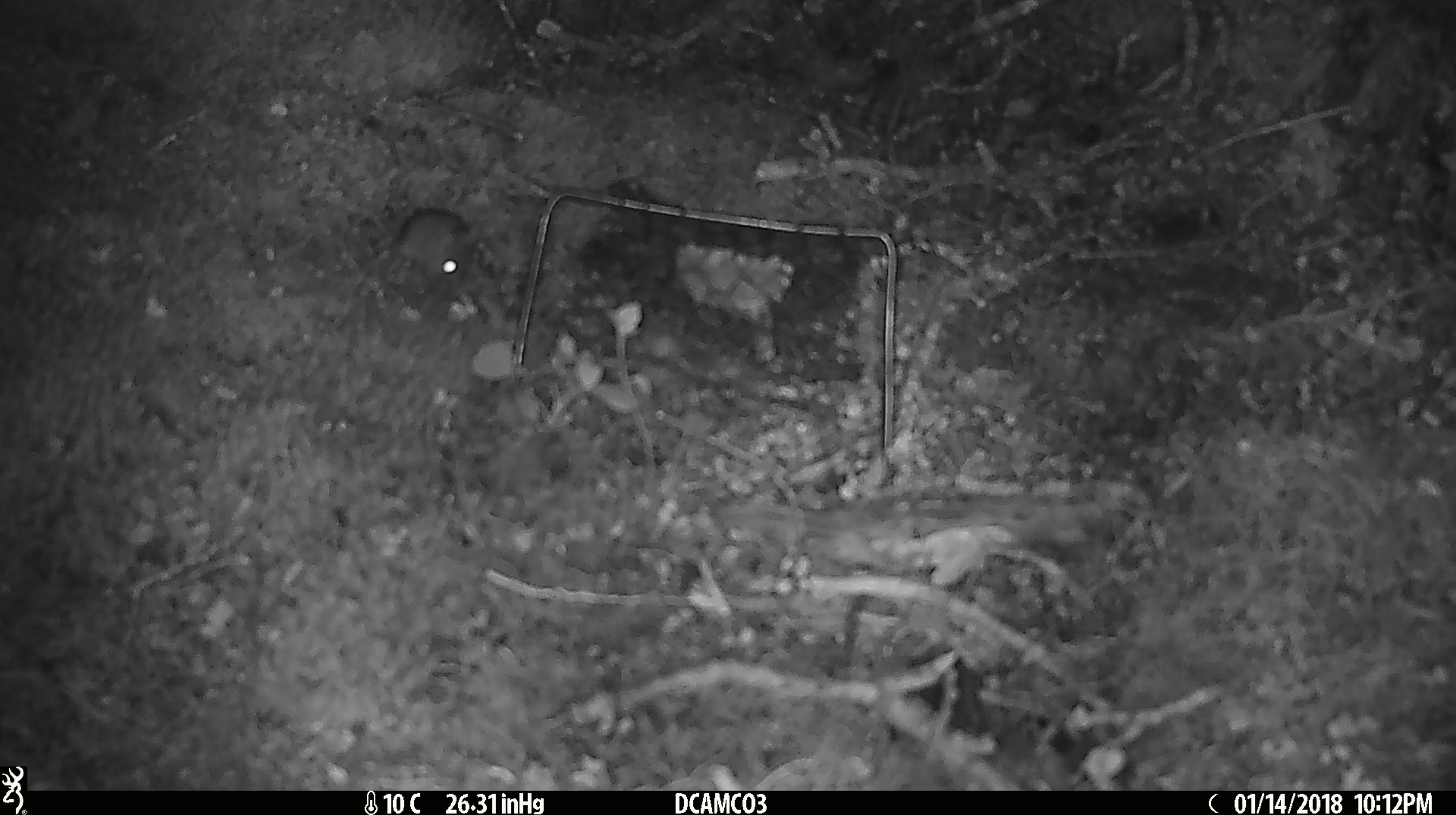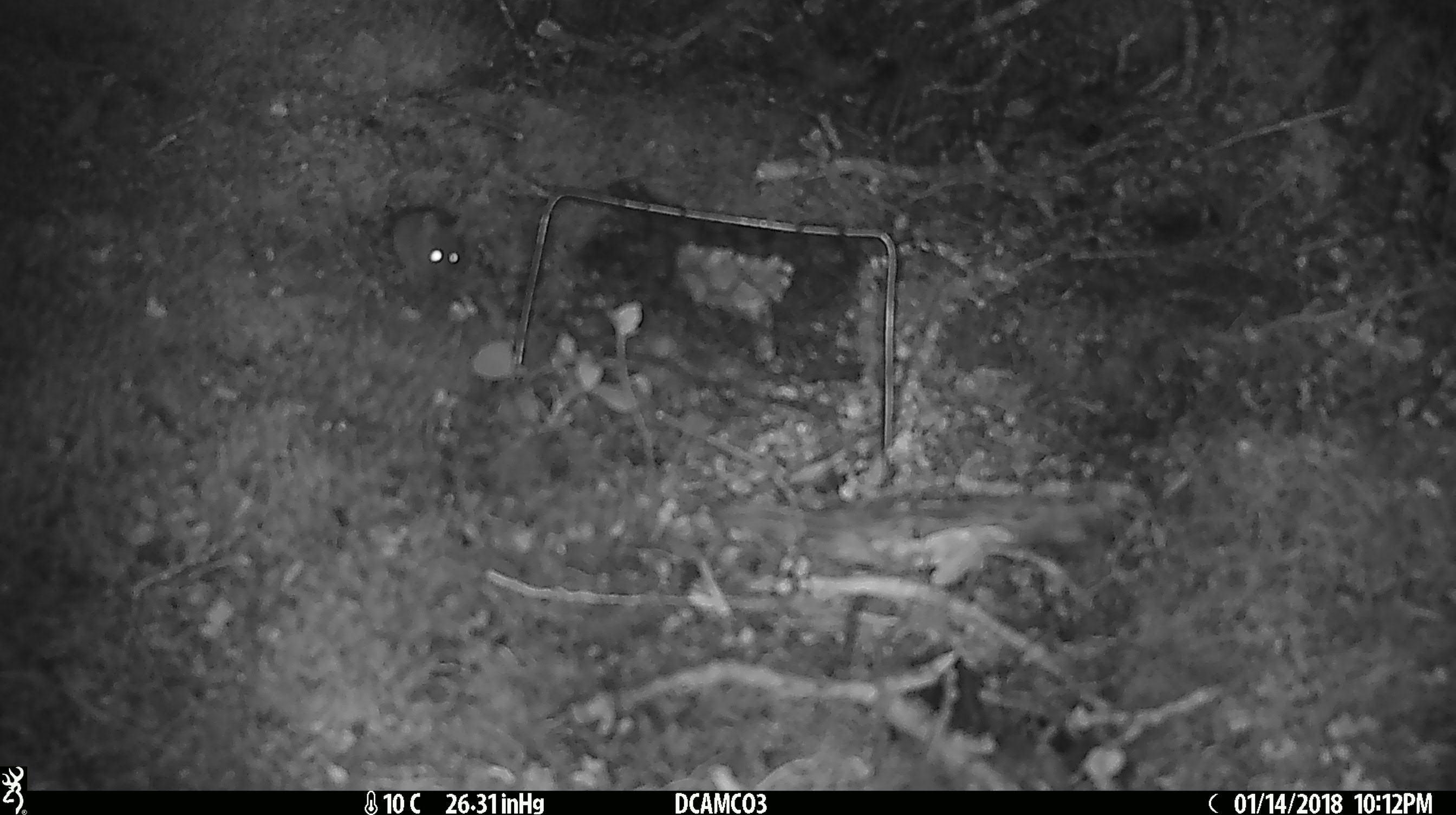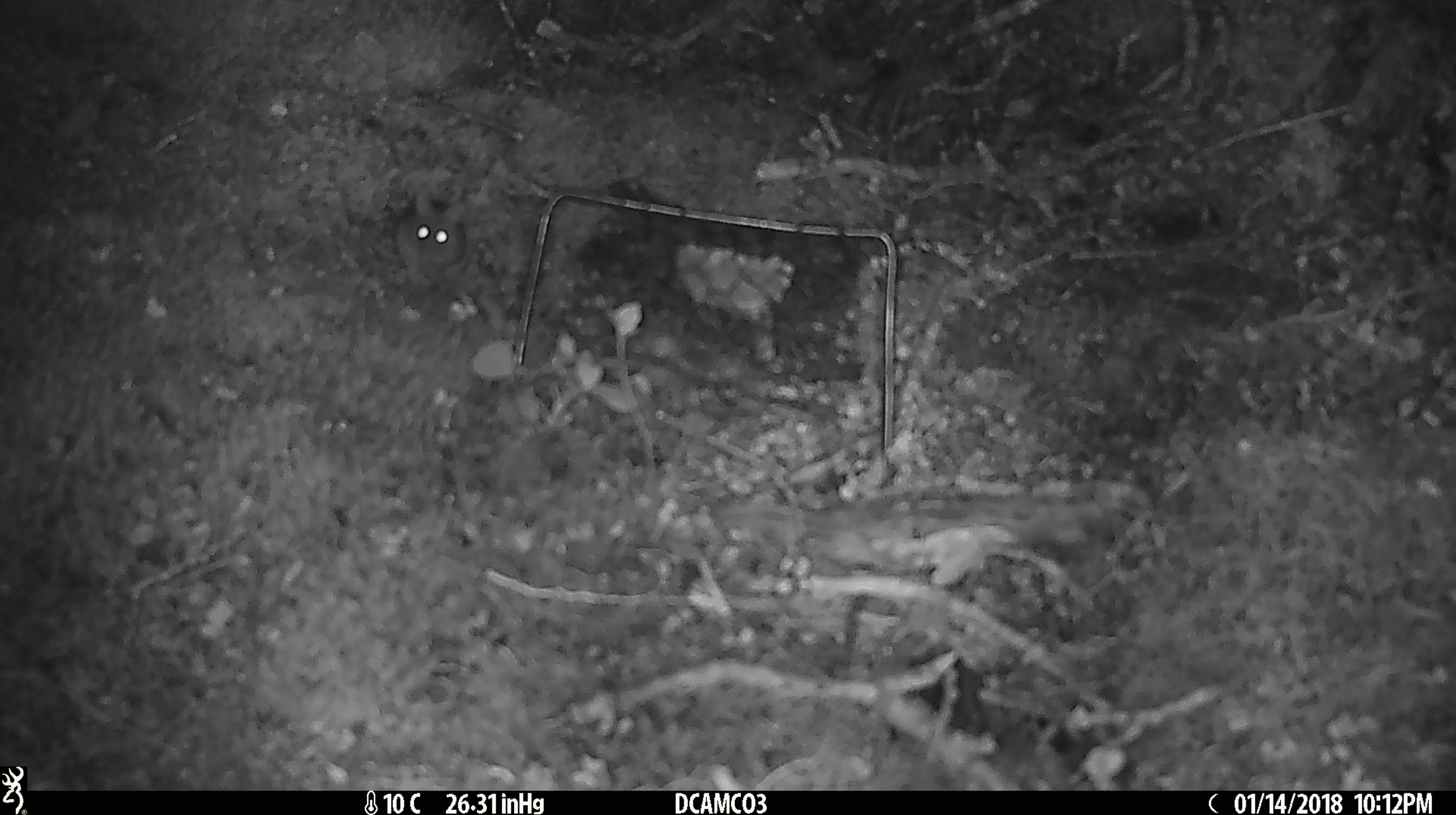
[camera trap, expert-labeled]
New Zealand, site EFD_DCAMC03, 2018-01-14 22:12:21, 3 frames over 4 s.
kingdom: Animalia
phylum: Chordata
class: Mammalia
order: Rodentia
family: Muridae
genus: Mus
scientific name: Mus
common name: mouse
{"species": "mouse (Mus)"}